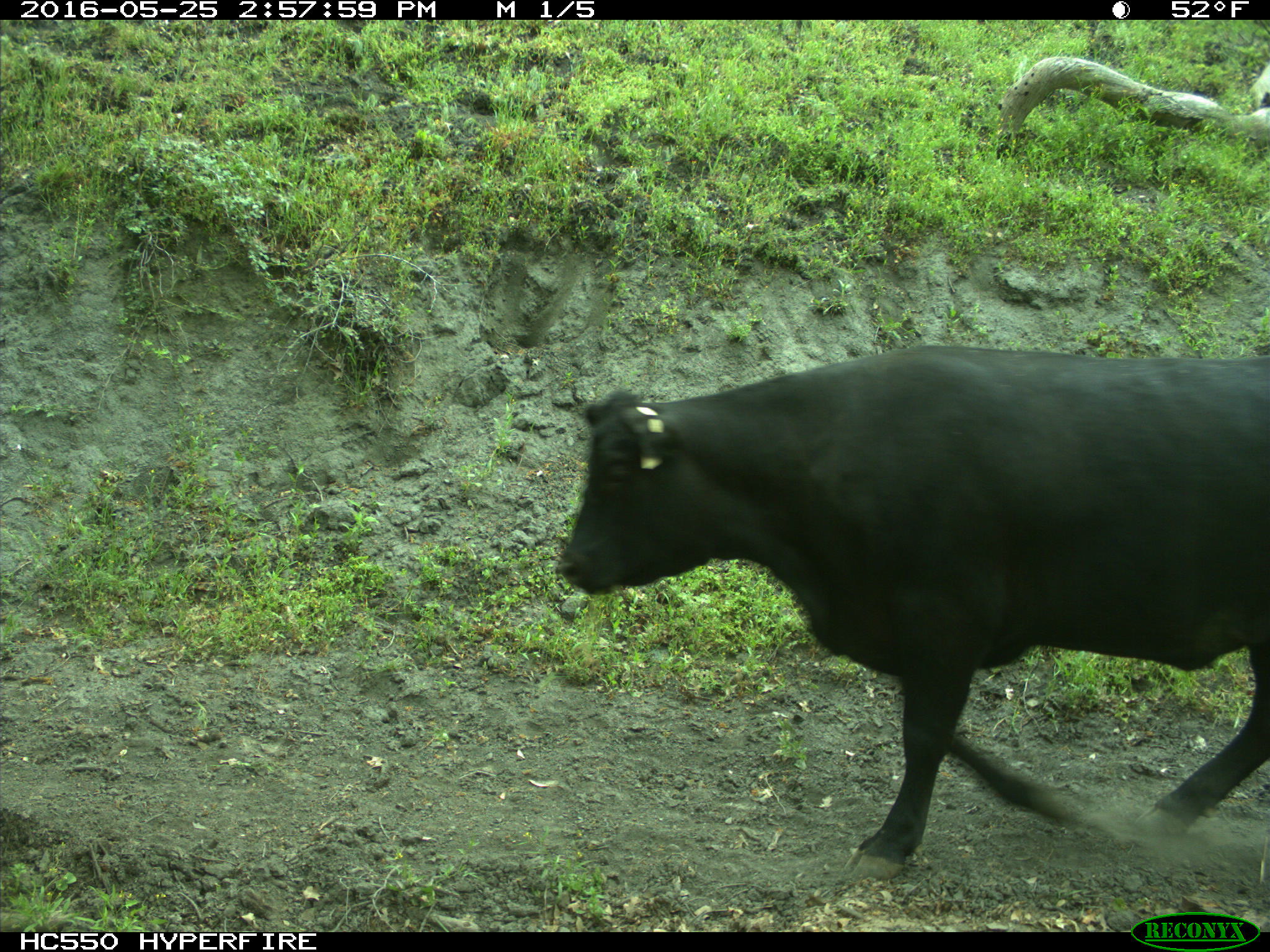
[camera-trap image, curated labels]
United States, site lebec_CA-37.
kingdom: Animalia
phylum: Chordata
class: Mammalia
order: Artiodactyla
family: Bovidae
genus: Bos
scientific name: Bos taurus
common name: domestic cow